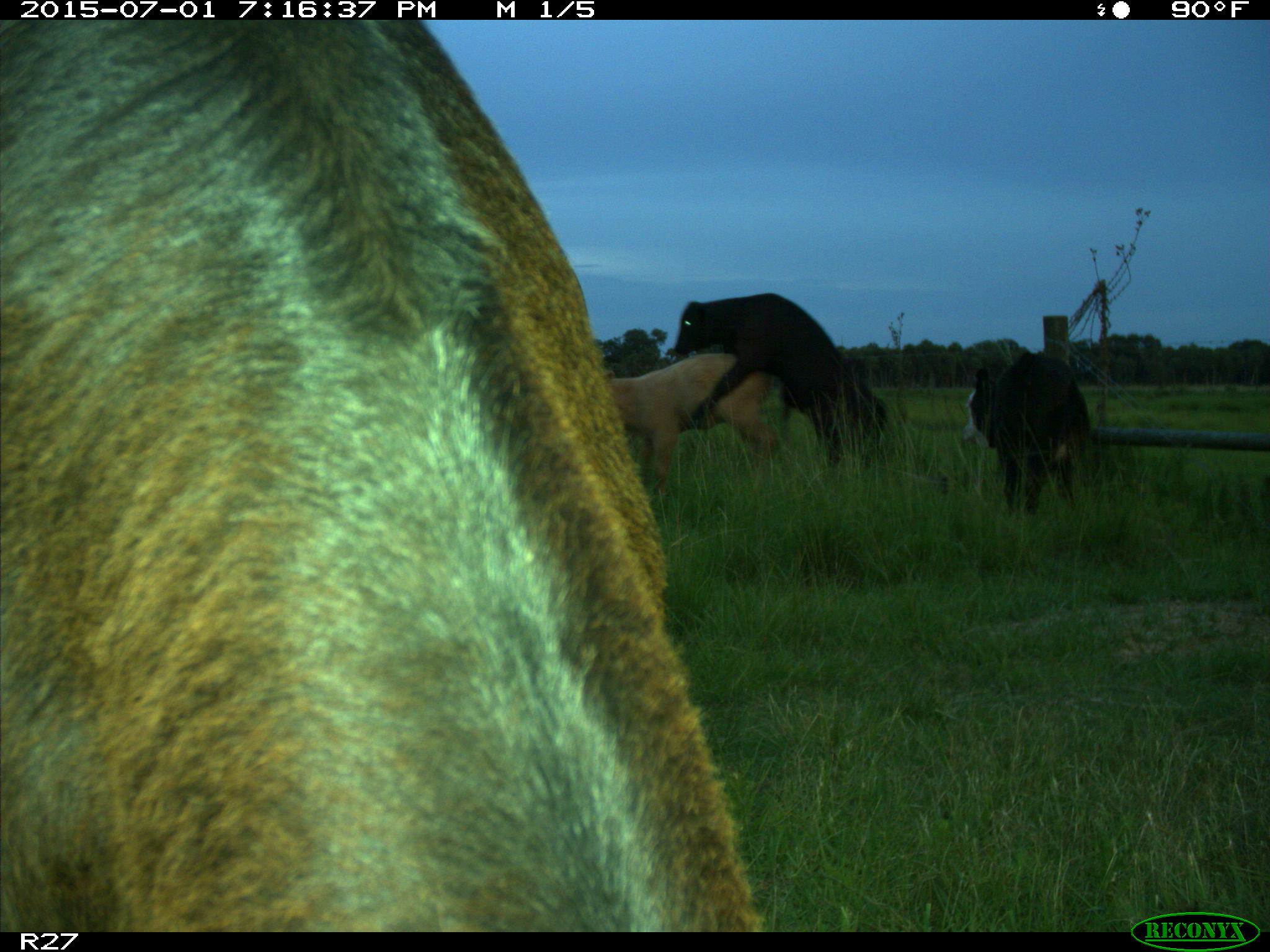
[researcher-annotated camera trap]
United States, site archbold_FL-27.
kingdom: Animalia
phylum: Chordata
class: Mammalia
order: Artiodactyla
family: Bovidae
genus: Bos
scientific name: Bos taurus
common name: domestic cow